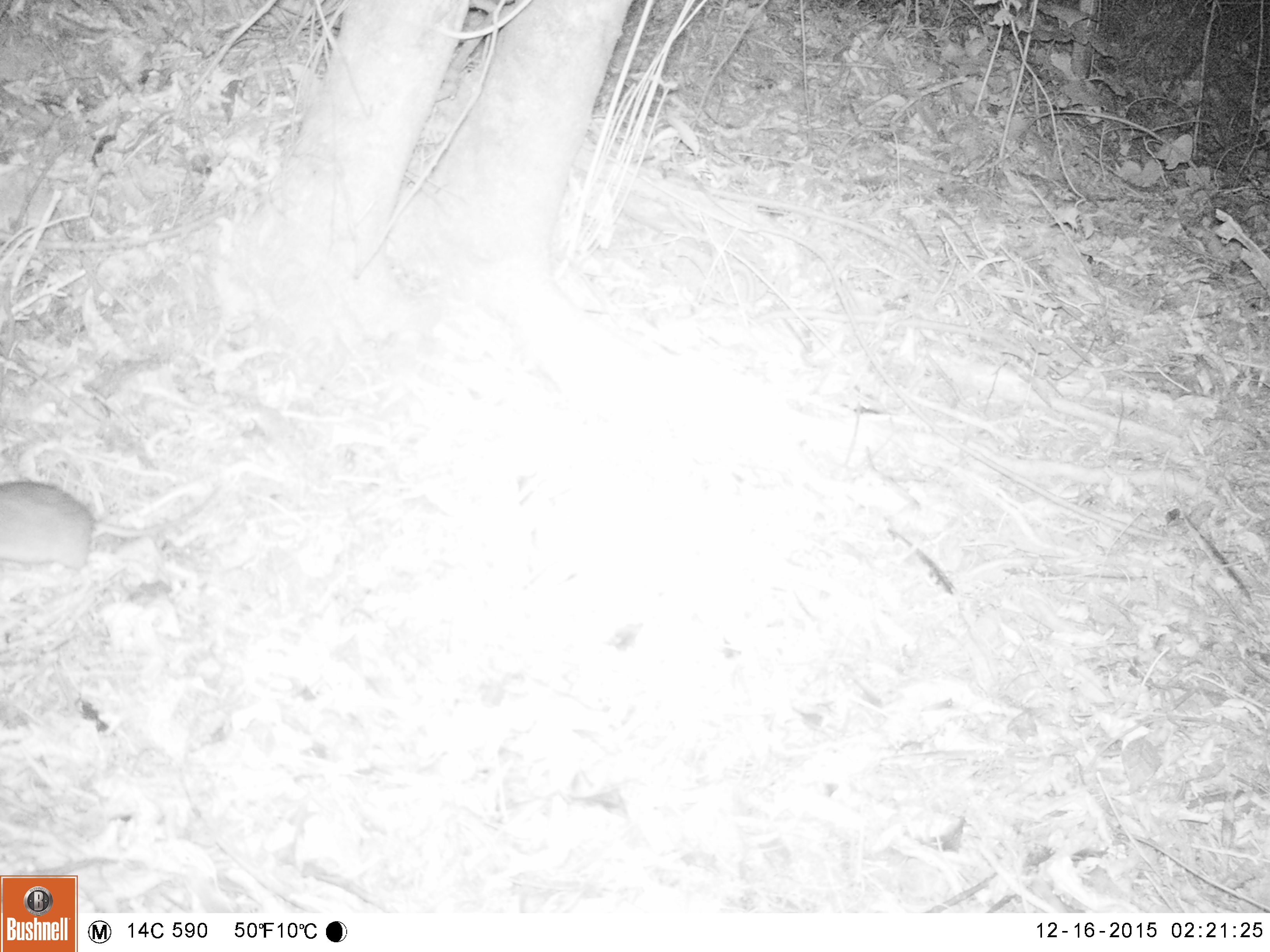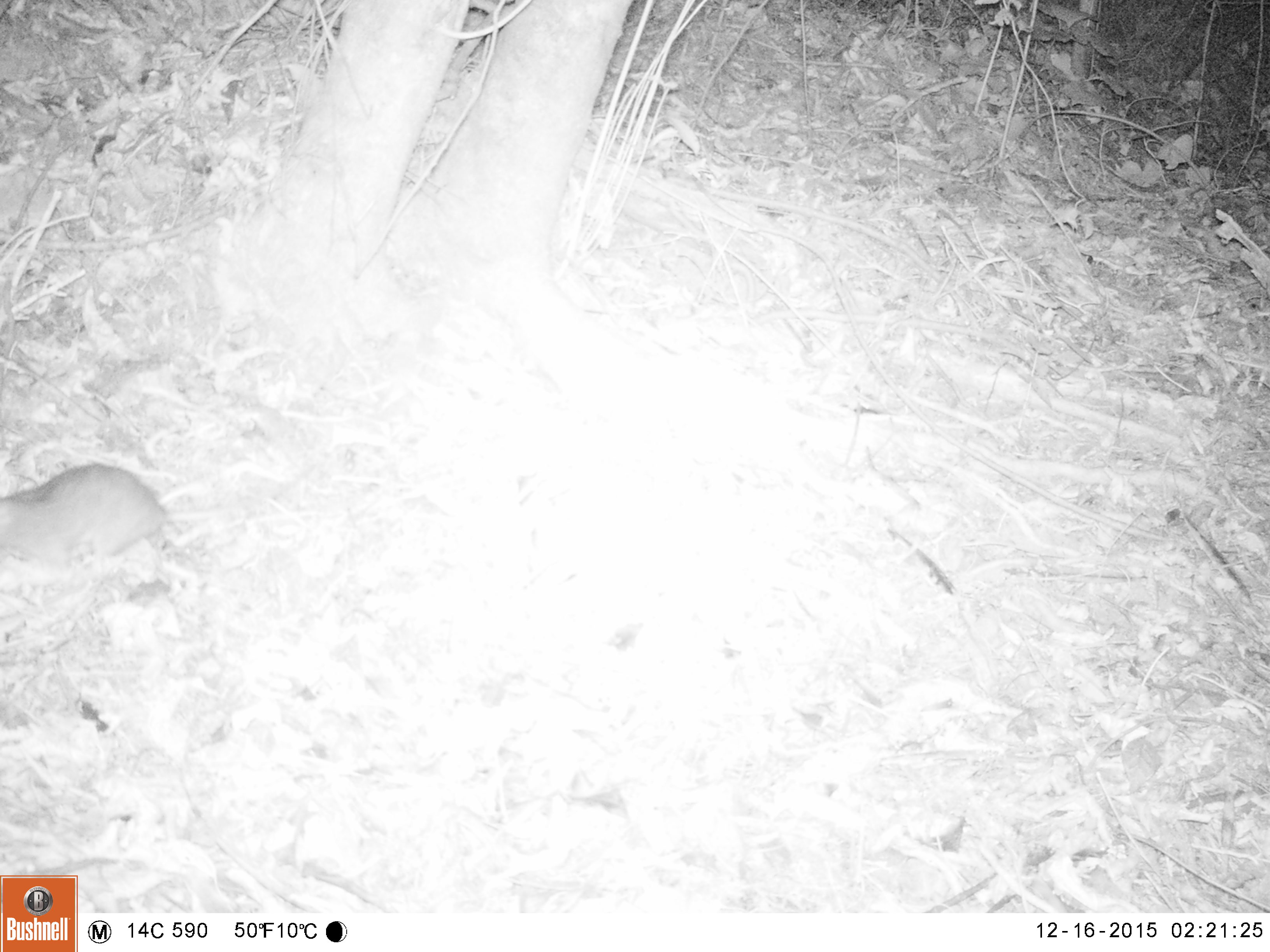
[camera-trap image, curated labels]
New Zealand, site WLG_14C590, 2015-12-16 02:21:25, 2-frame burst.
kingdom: Animalia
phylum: Chordata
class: Mammalia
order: Rodentia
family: Muridae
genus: Rattus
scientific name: Rattus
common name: rat